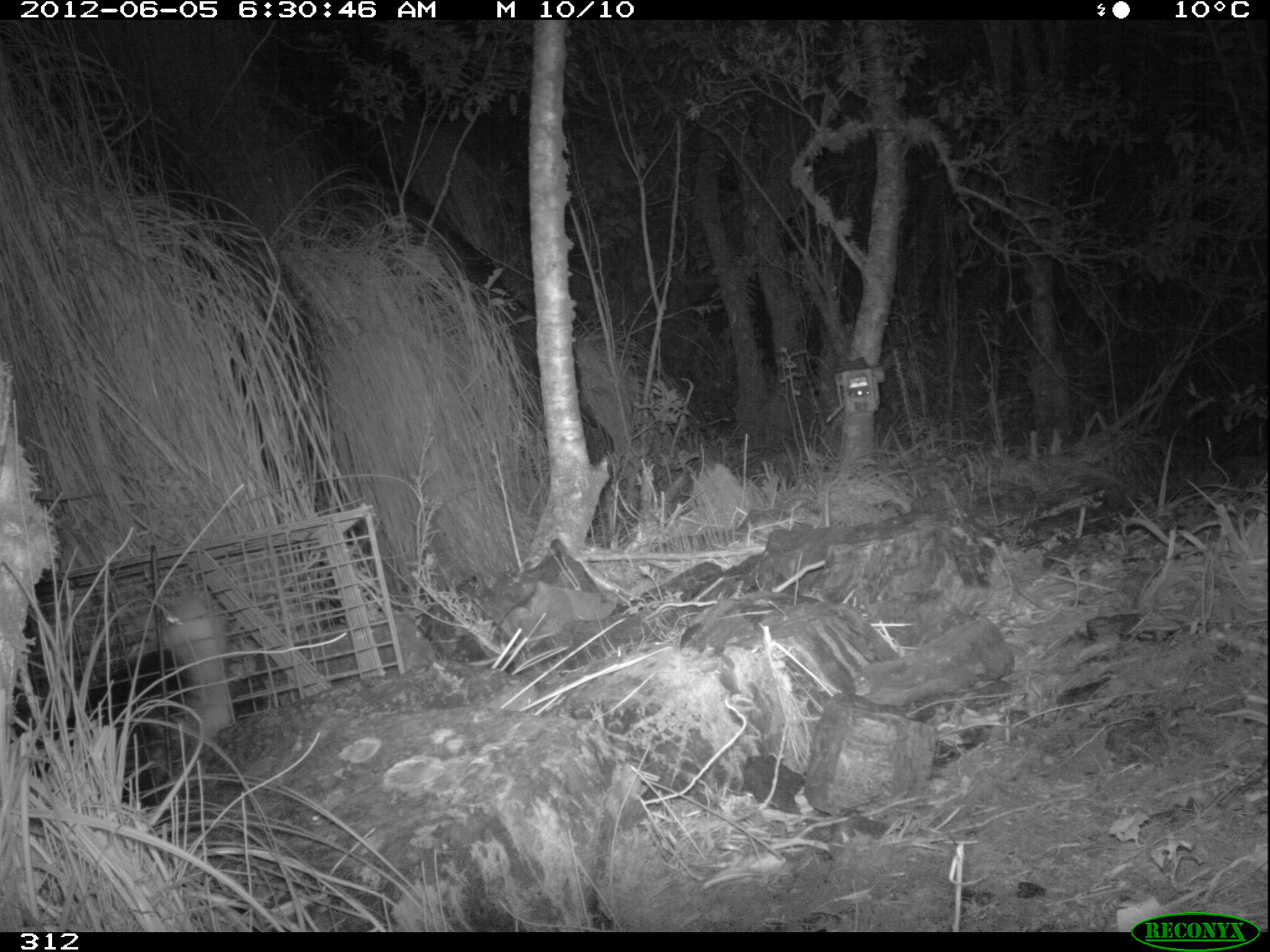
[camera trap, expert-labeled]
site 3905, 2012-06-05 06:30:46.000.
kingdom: Animalia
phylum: Chordata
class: Mammalia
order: Didelphimorphia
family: Didelphidae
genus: Didelphis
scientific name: Didelphis pernigra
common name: andean white-eared opossum